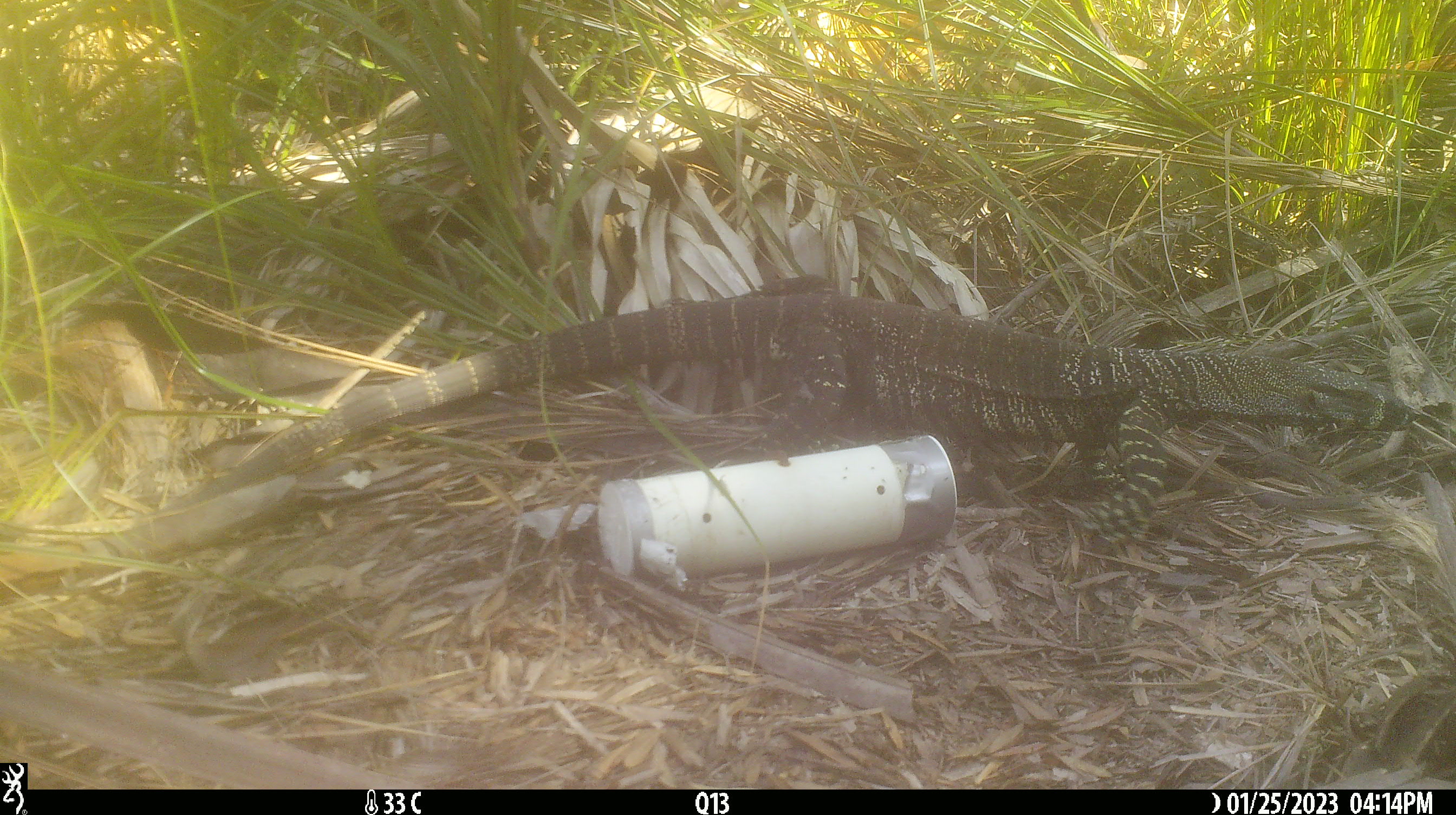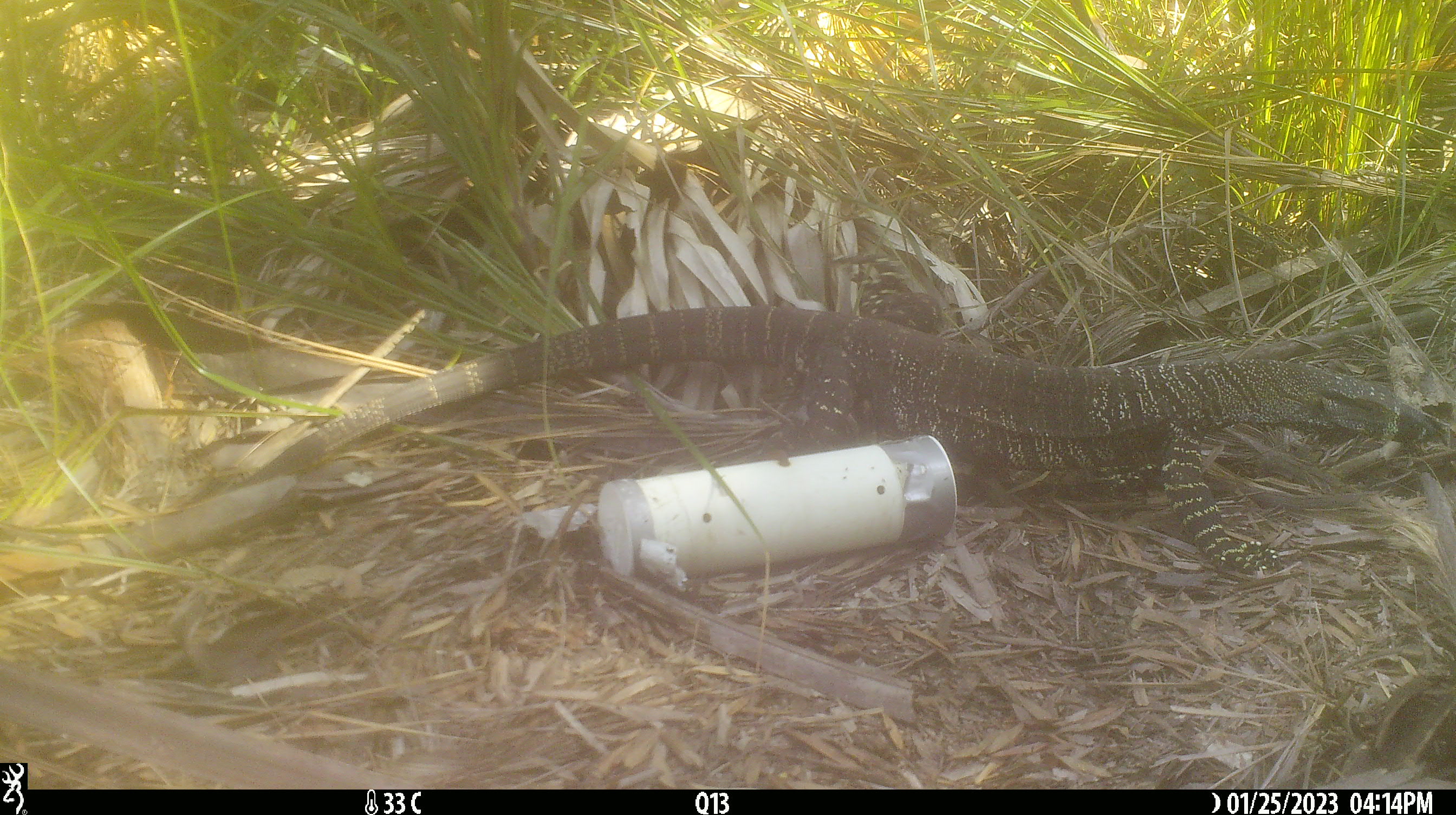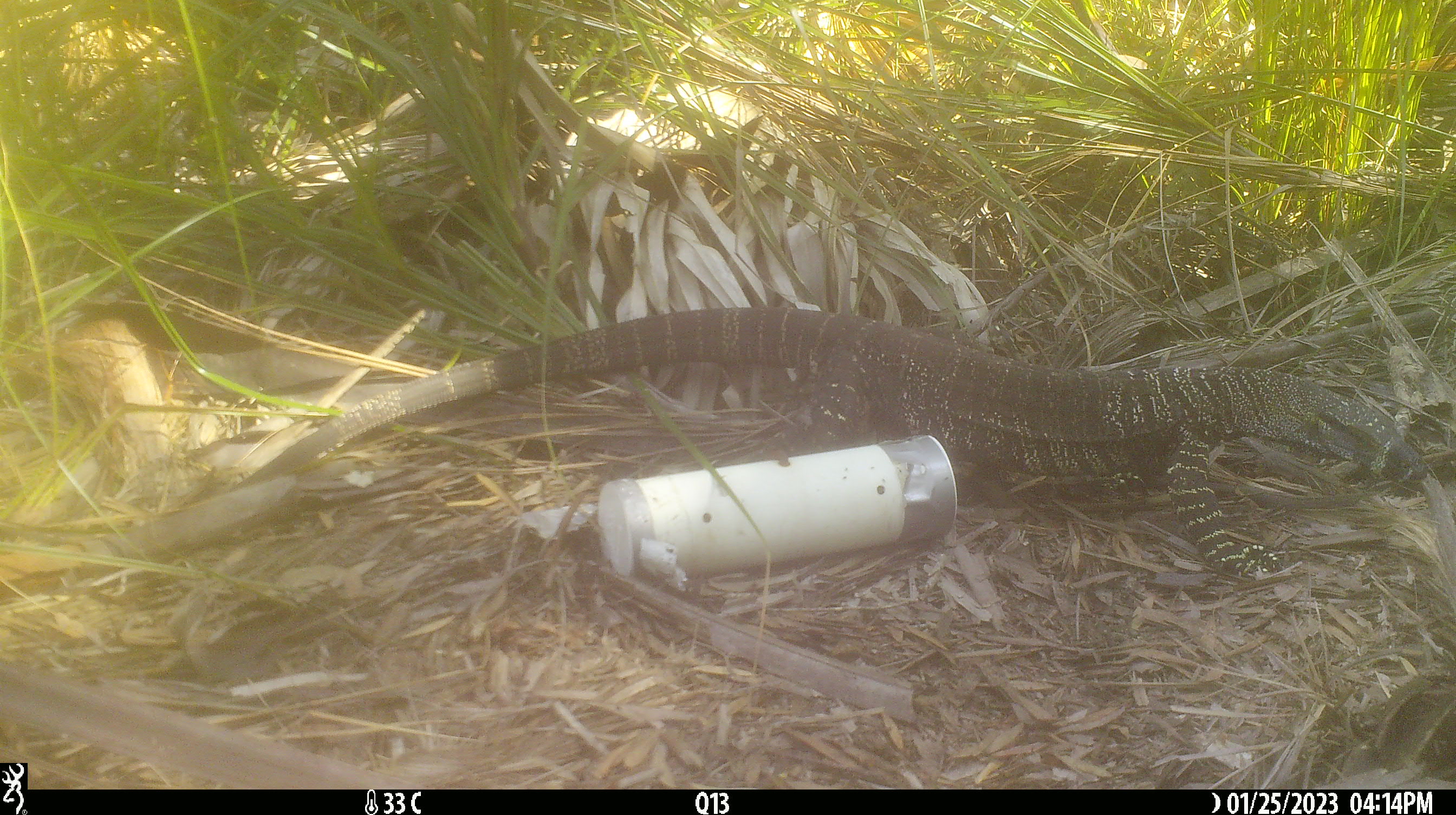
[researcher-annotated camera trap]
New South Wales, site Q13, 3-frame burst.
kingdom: Animalia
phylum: Chordata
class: Reptilia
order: Squamata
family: Varanidae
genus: Varanus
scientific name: Varanus varius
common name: lace monitor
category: goanna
Goanna (lace monitor) (Varanus varius).